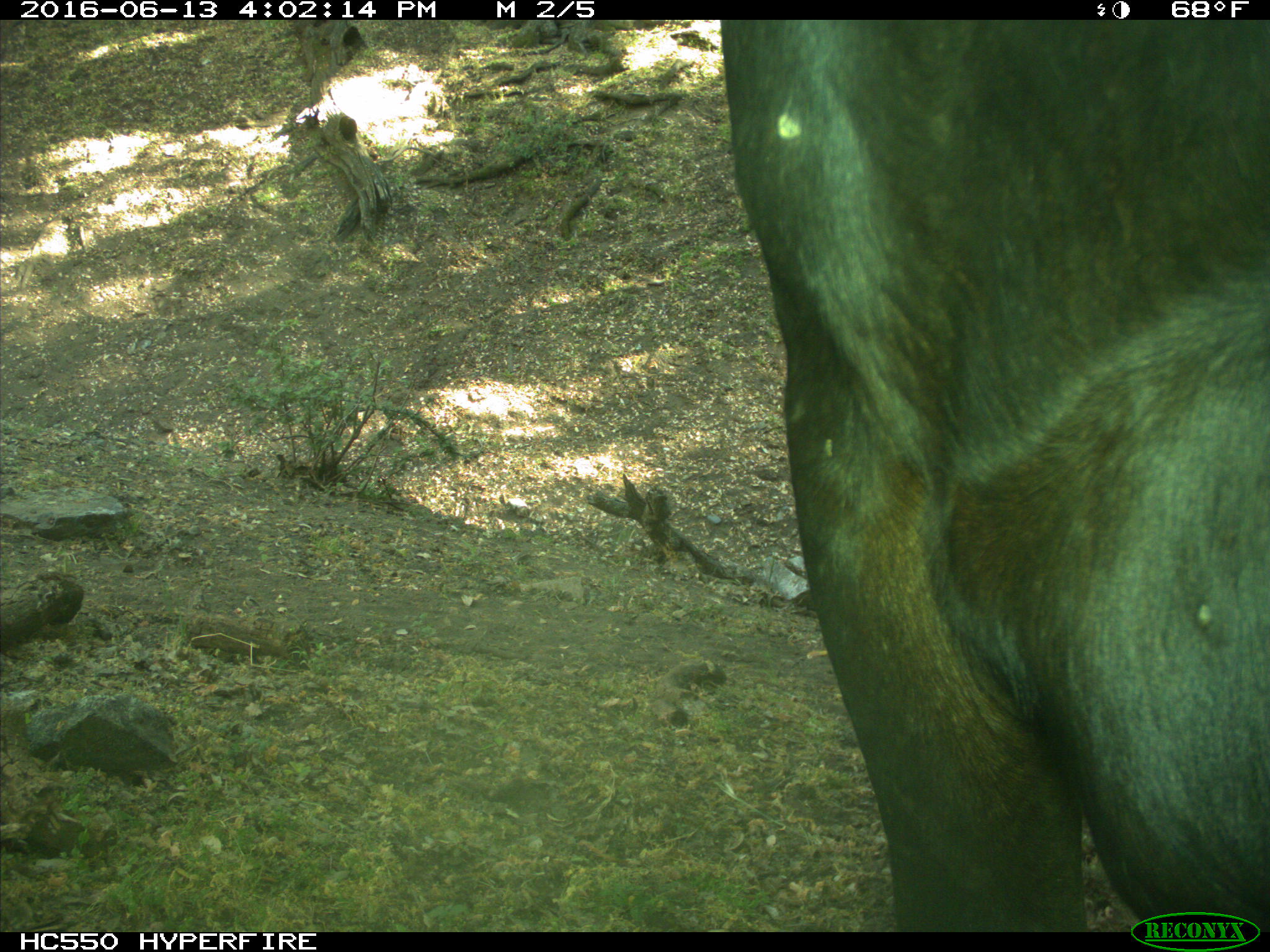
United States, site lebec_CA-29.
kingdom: Animalia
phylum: Chordata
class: Mammalia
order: Artiodactyla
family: Bovidae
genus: Bos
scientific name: Bos taurus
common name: domestic cow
Bos taurus (domestic cow).